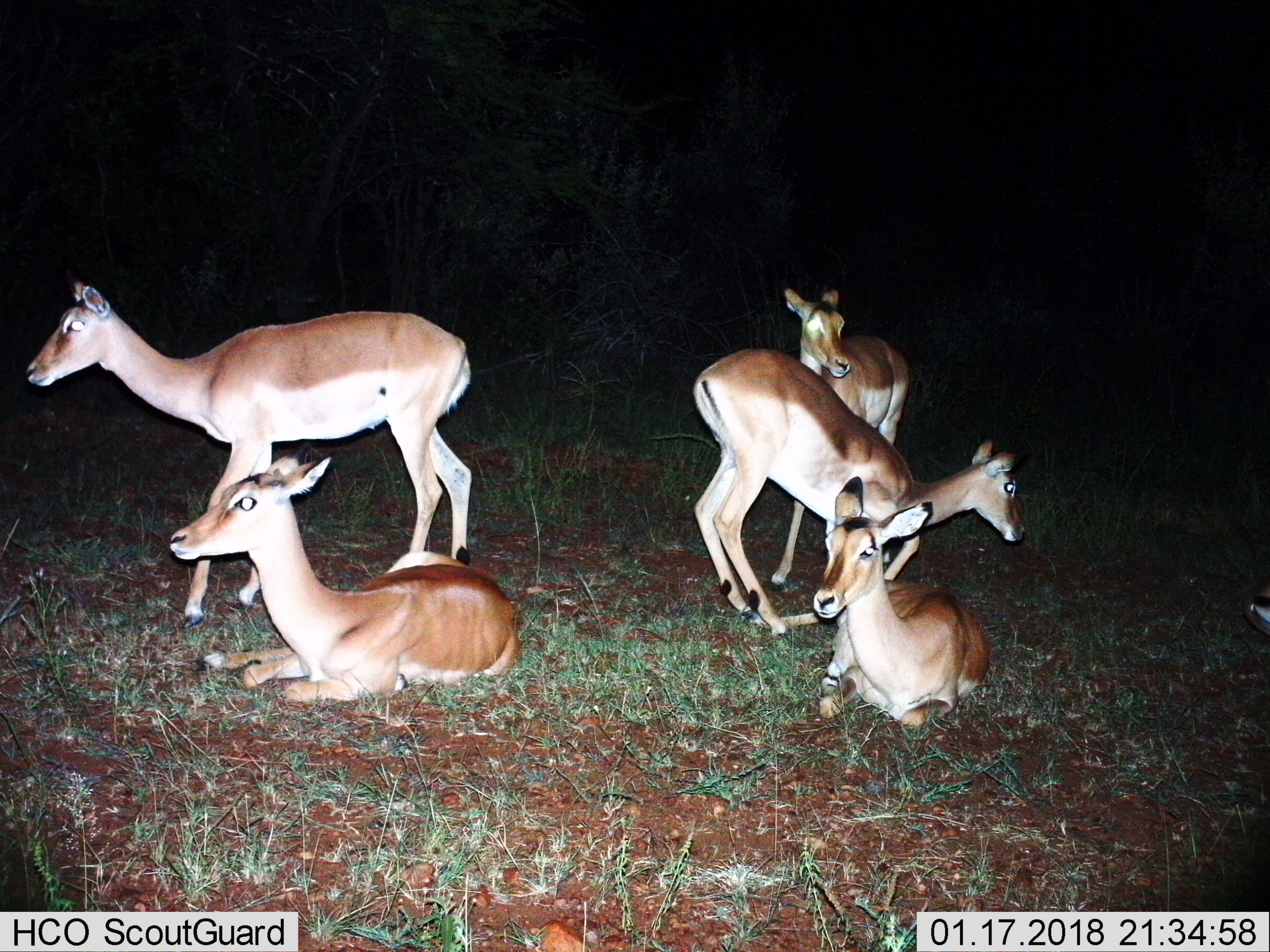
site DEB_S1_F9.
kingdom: Animalia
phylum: Chordata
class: Mammalia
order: Artiodactyla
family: Bovidae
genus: Aepyceros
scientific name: Aepyceros melampus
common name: impala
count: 6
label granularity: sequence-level